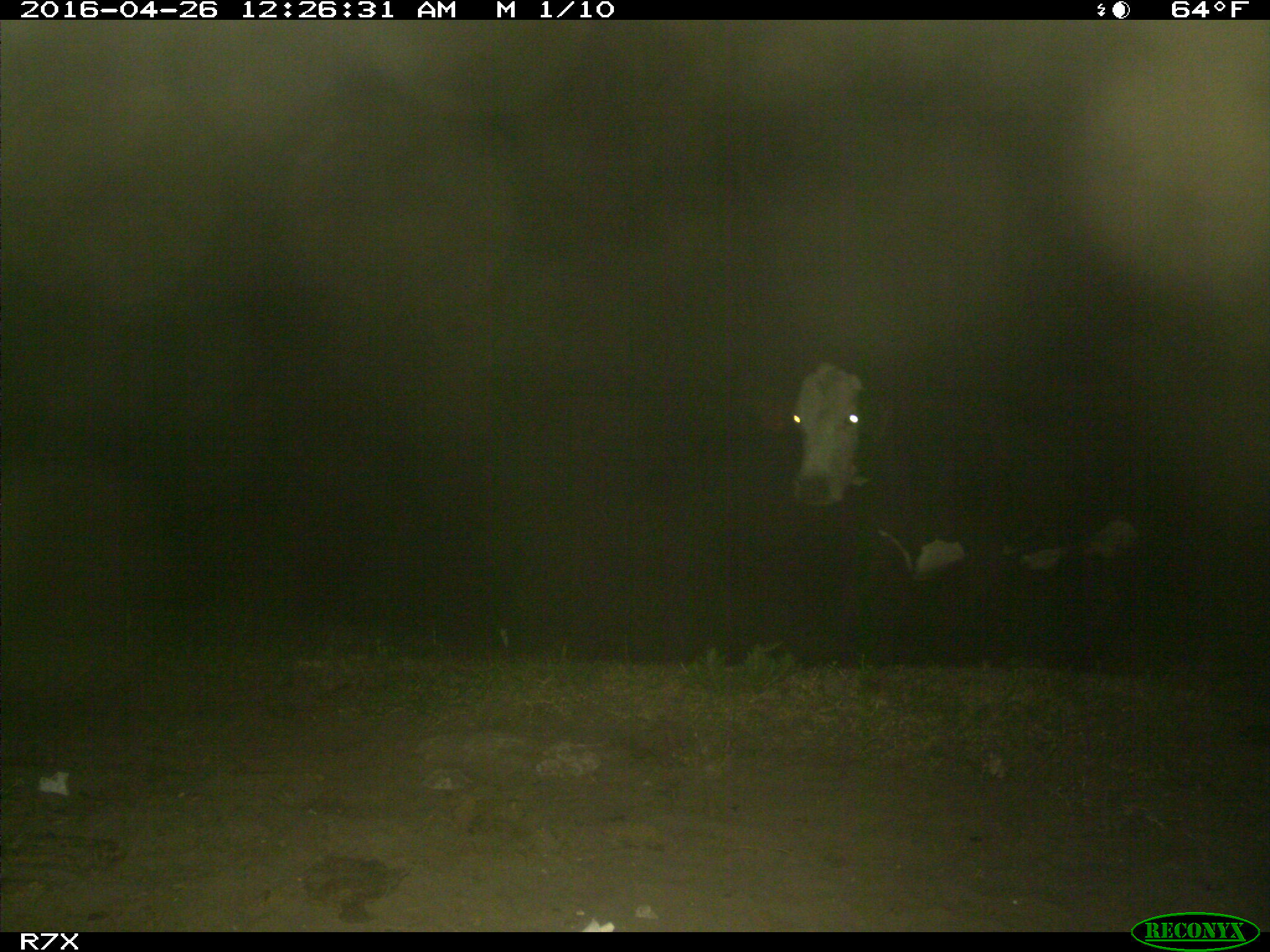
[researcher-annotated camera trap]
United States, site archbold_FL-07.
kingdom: Animalia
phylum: Chordata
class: Mammalia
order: Artiodactyla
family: Bovidae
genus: Bos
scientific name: Bos taurus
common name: domestic cow